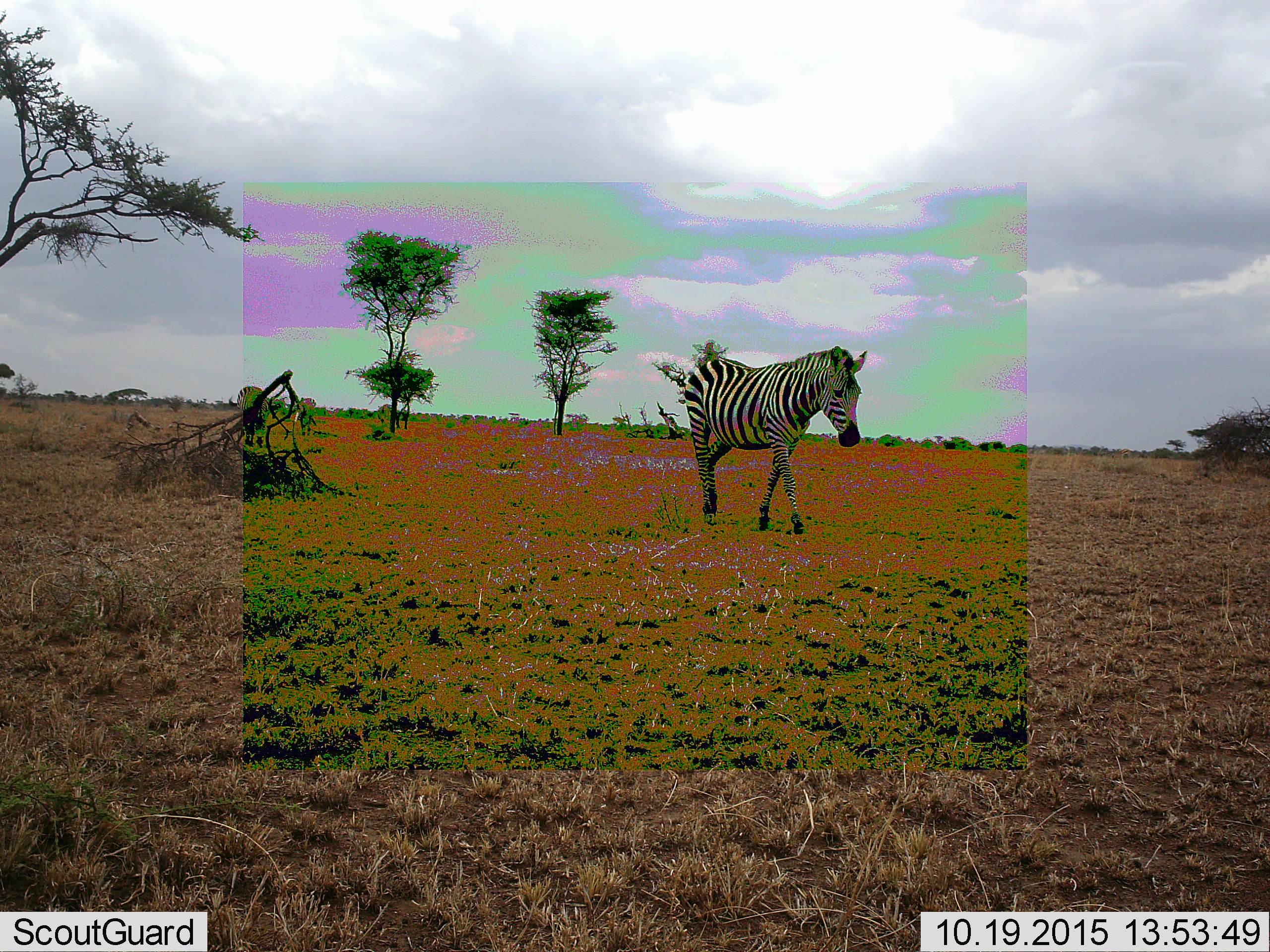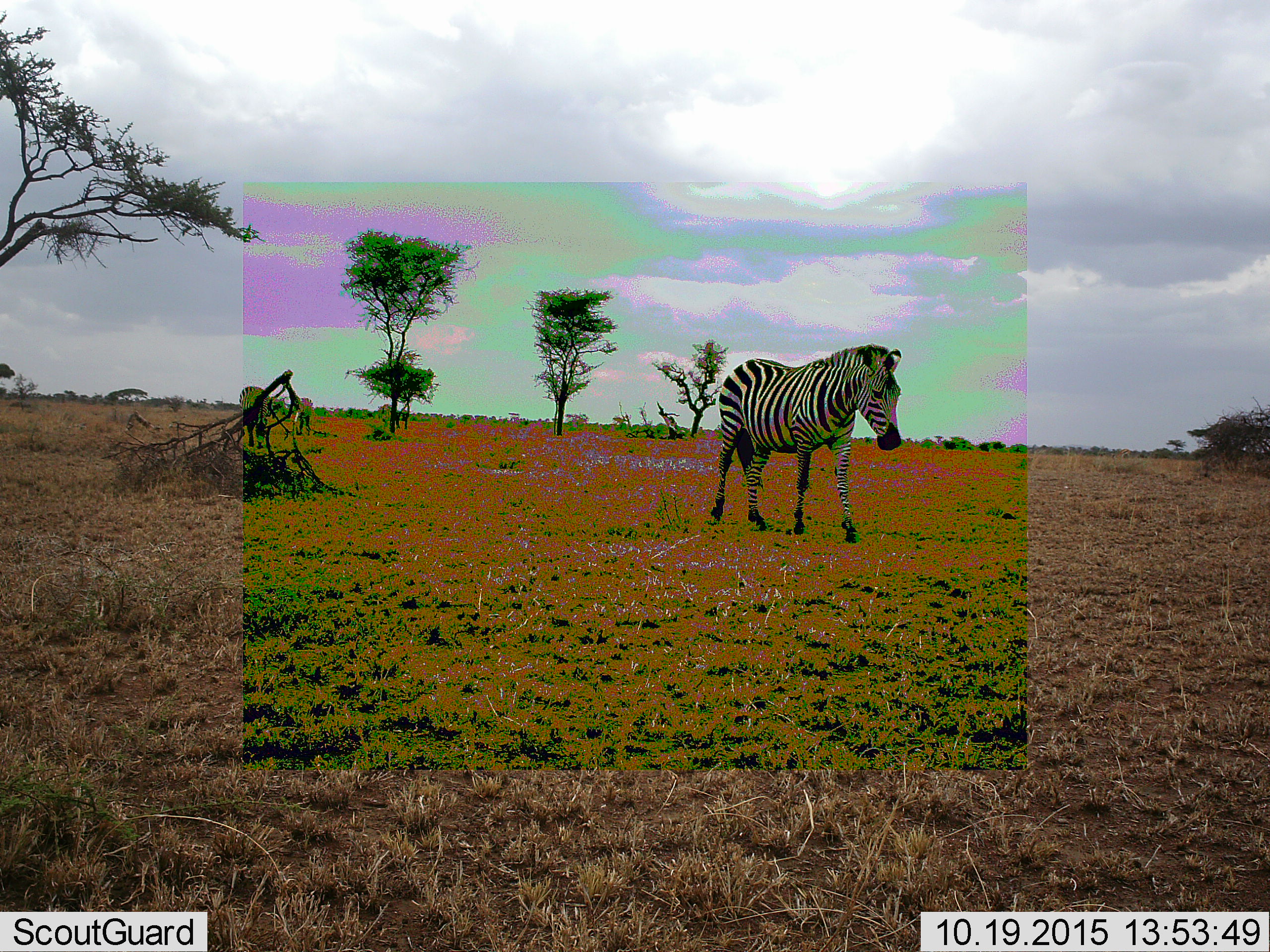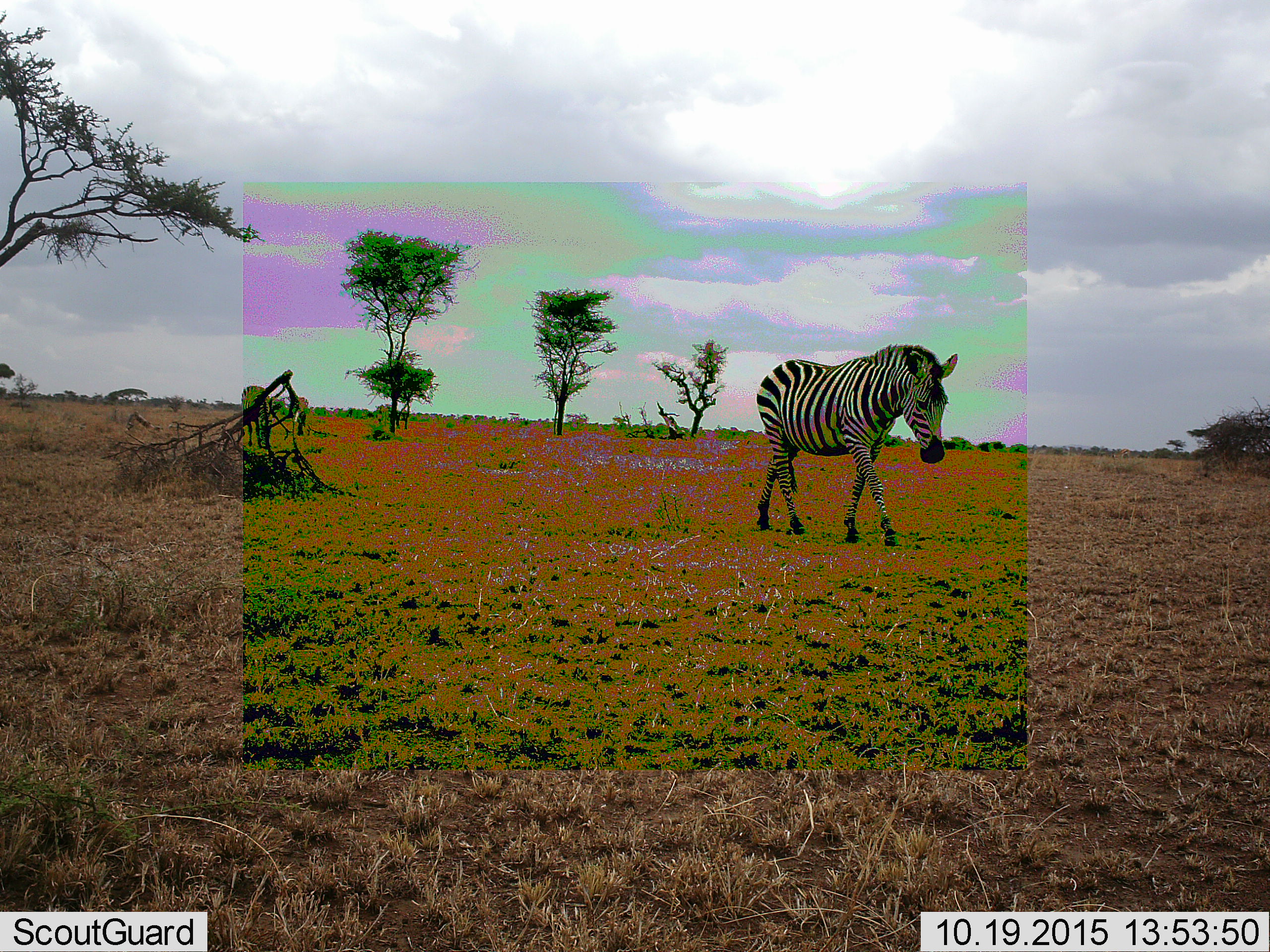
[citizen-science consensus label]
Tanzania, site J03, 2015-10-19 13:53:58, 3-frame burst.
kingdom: Animalia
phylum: Chordata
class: Mammalia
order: Perissodactyla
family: Equidae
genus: Equus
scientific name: Equus quagga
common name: plains zebra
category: zebra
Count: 1.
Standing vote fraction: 20%.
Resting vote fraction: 0%.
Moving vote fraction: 100%.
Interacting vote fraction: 0%.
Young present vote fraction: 0%.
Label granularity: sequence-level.